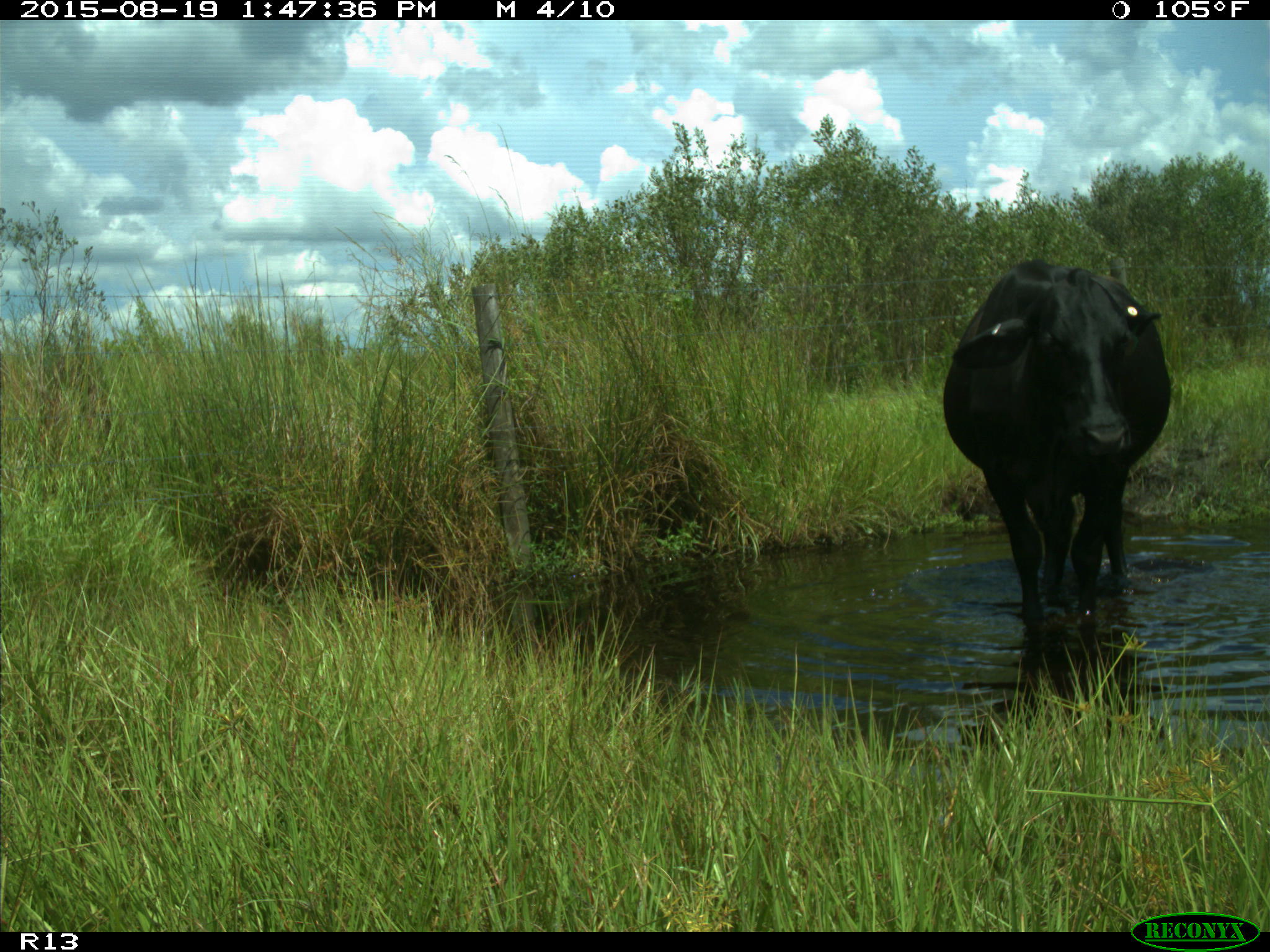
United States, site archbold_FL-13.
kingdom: Animalia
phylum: Chordata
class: Mammalia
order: Artiodactyla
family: Bovidae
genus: Bos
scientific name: Bos taurus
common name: domestic cow